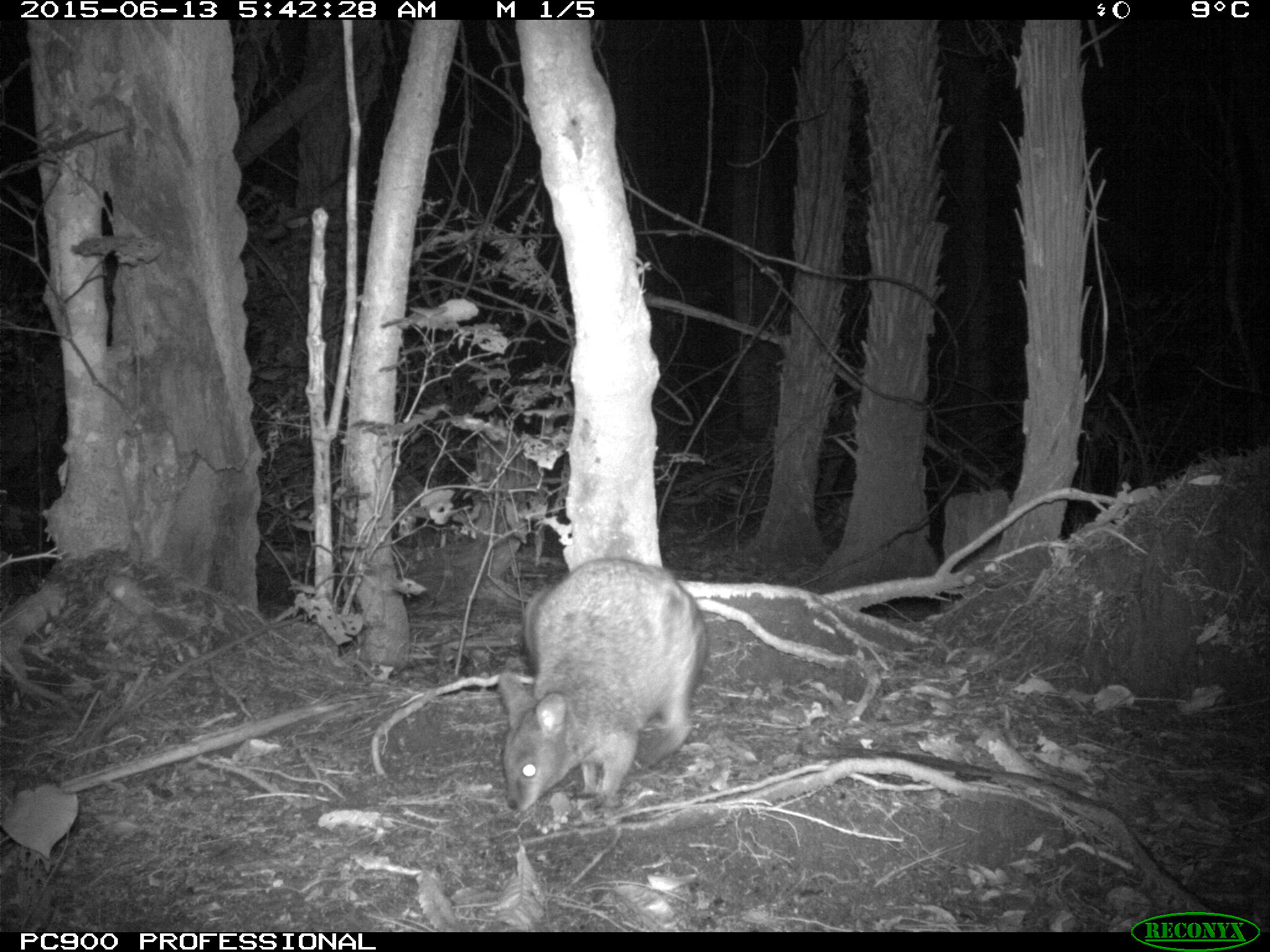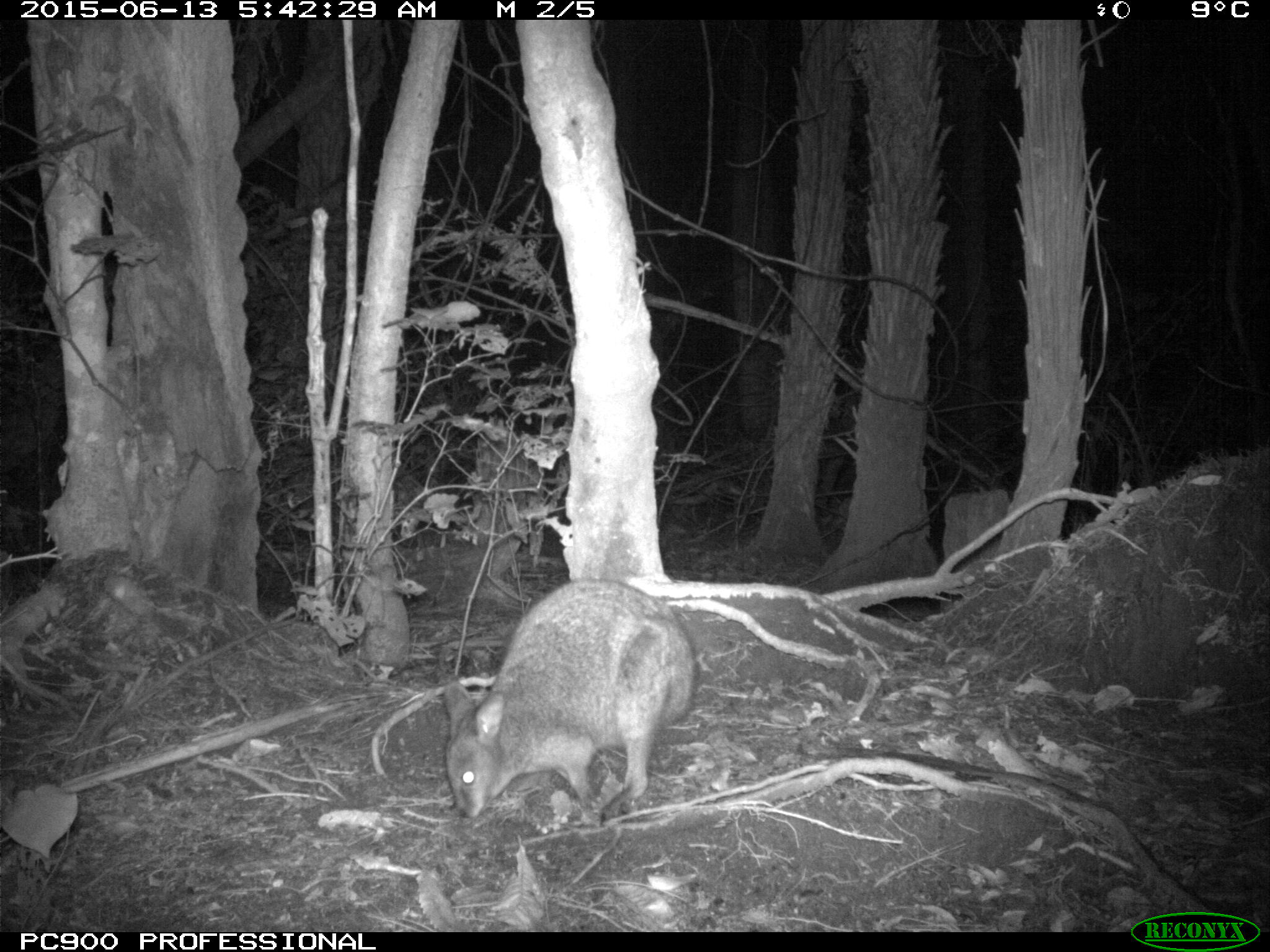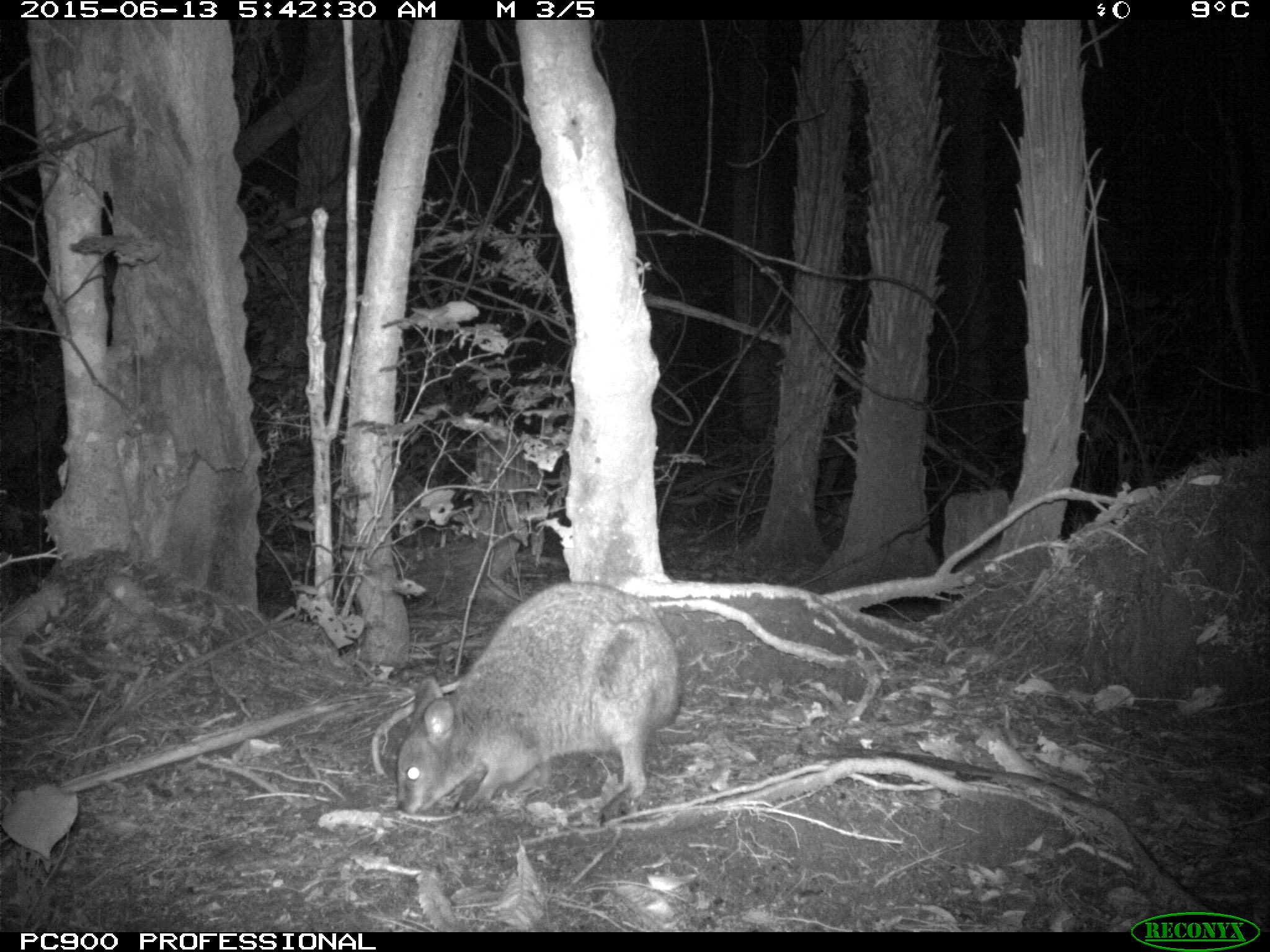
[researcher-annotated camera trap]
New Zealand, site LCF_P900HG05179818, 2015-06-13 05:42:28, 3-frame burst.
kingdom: Animalia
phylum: Chordata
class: Mammalia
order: Diprotodontia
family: Macropodidae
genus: Notamacropus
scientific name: Notamacropus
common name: wallaby